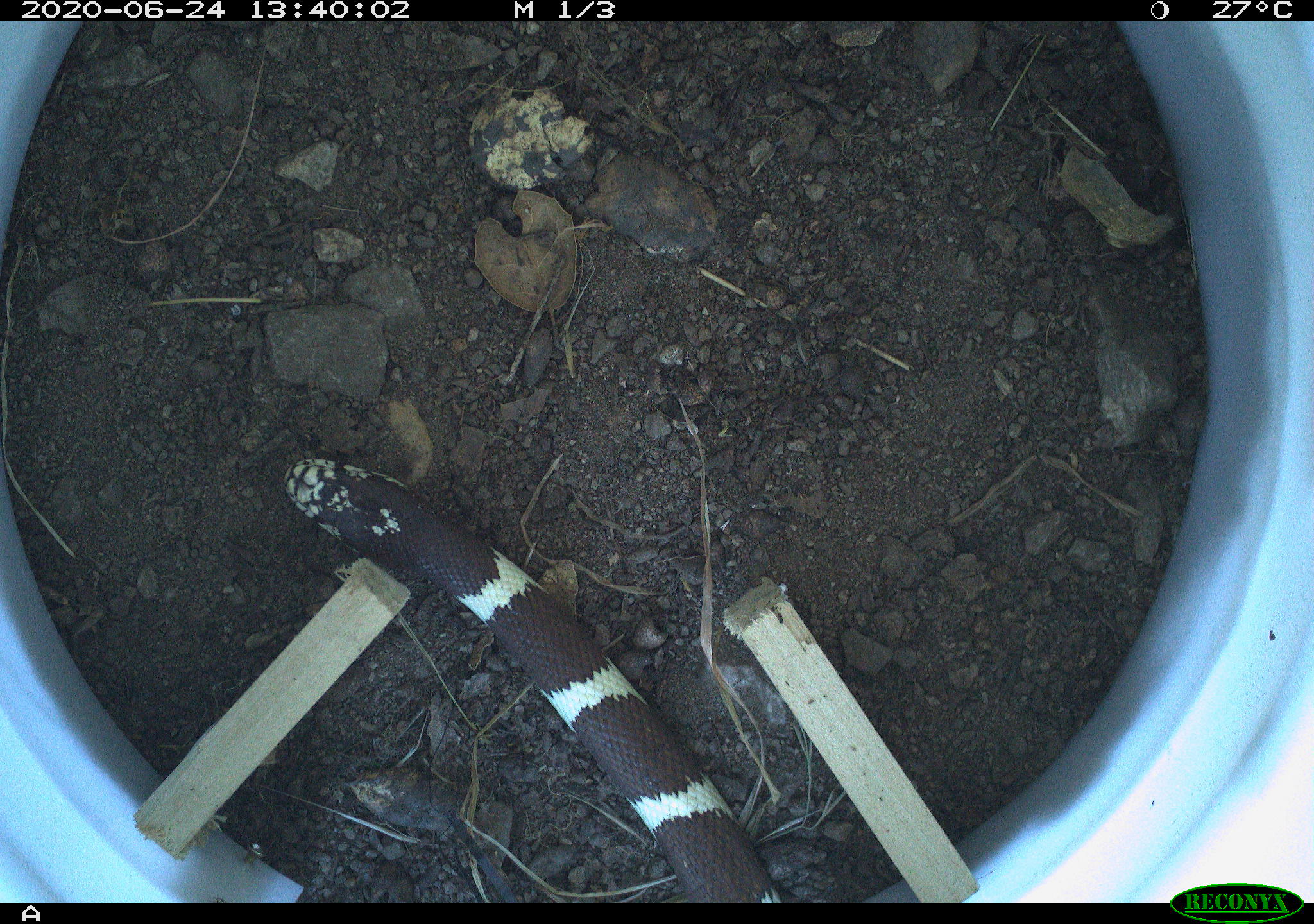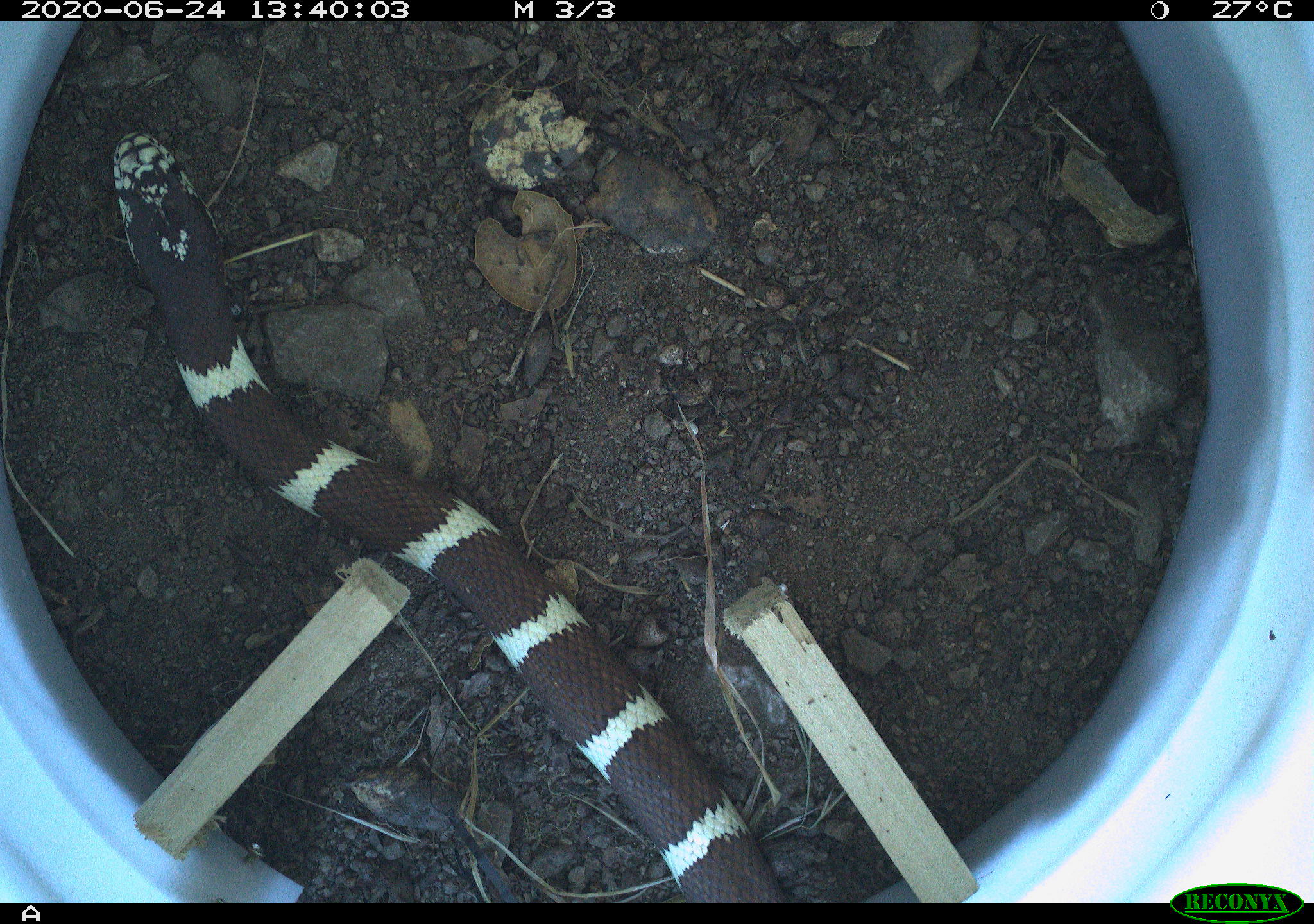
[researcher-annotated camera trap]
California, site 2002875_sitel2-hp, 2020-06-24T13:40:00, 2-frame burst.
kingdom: Animalia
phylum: Chordata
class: Reptilia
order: Squamata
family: Colubridae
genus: Lampropeltis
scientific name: Lampropeltis californiae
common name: california kingsnake